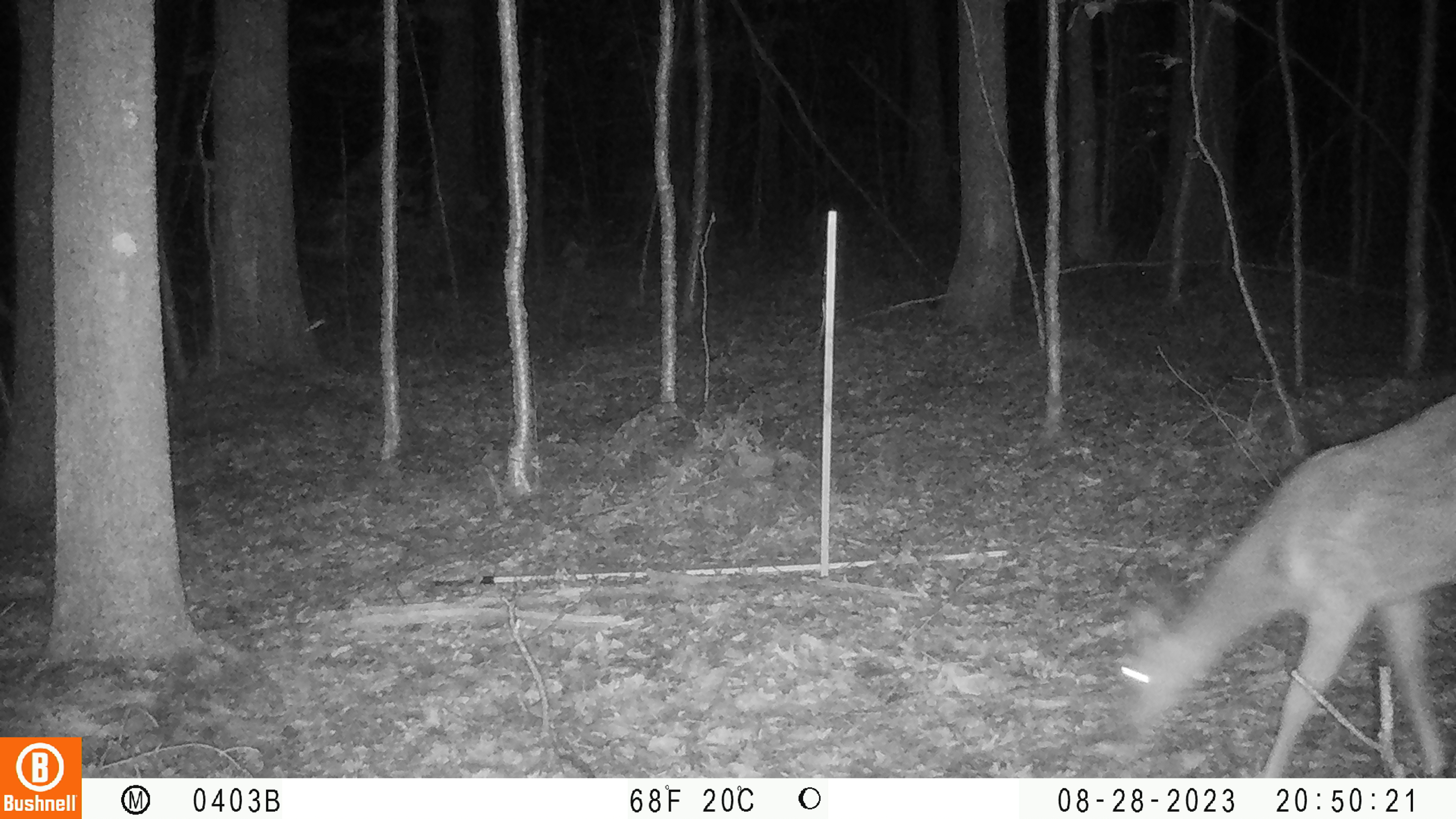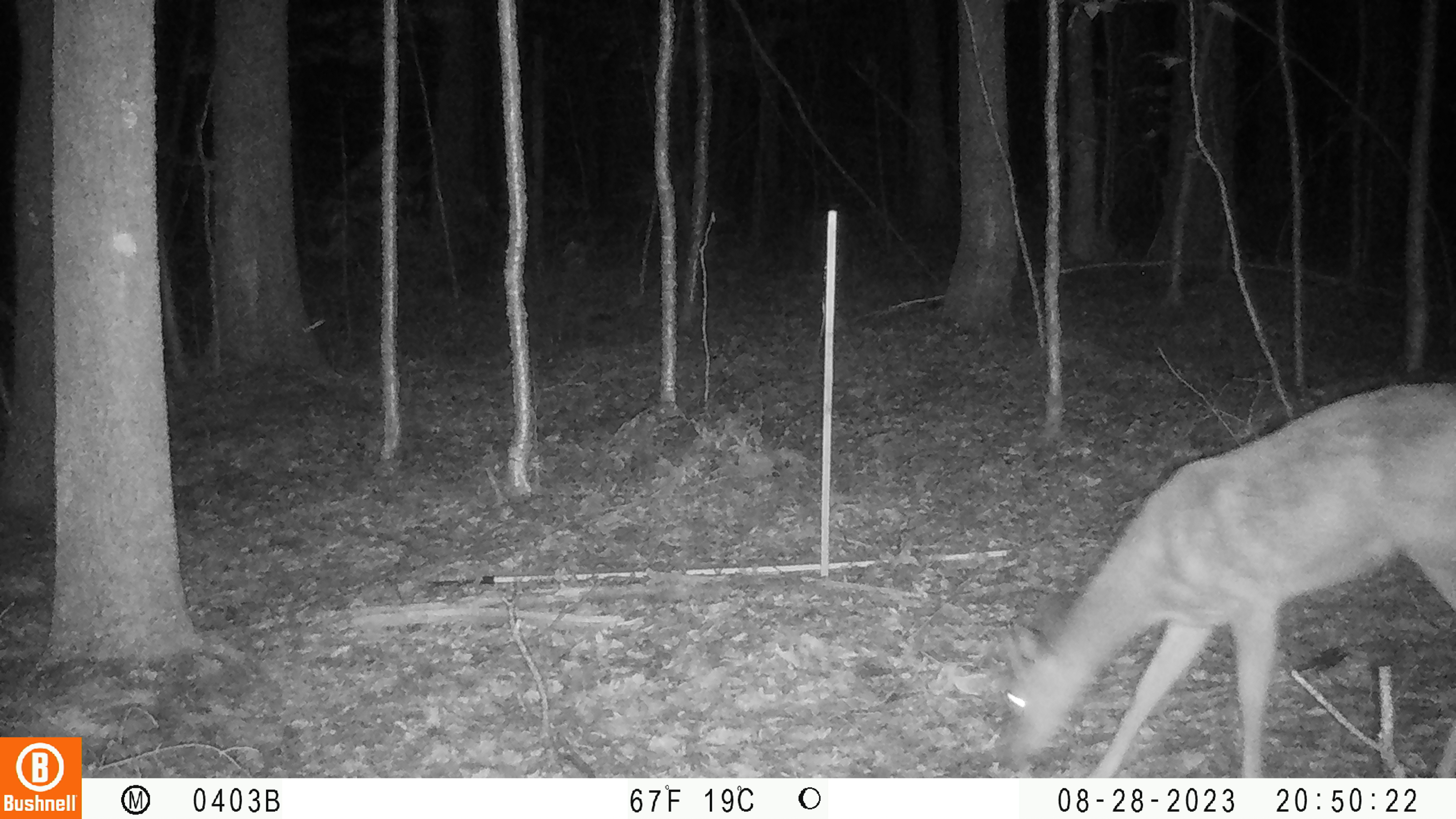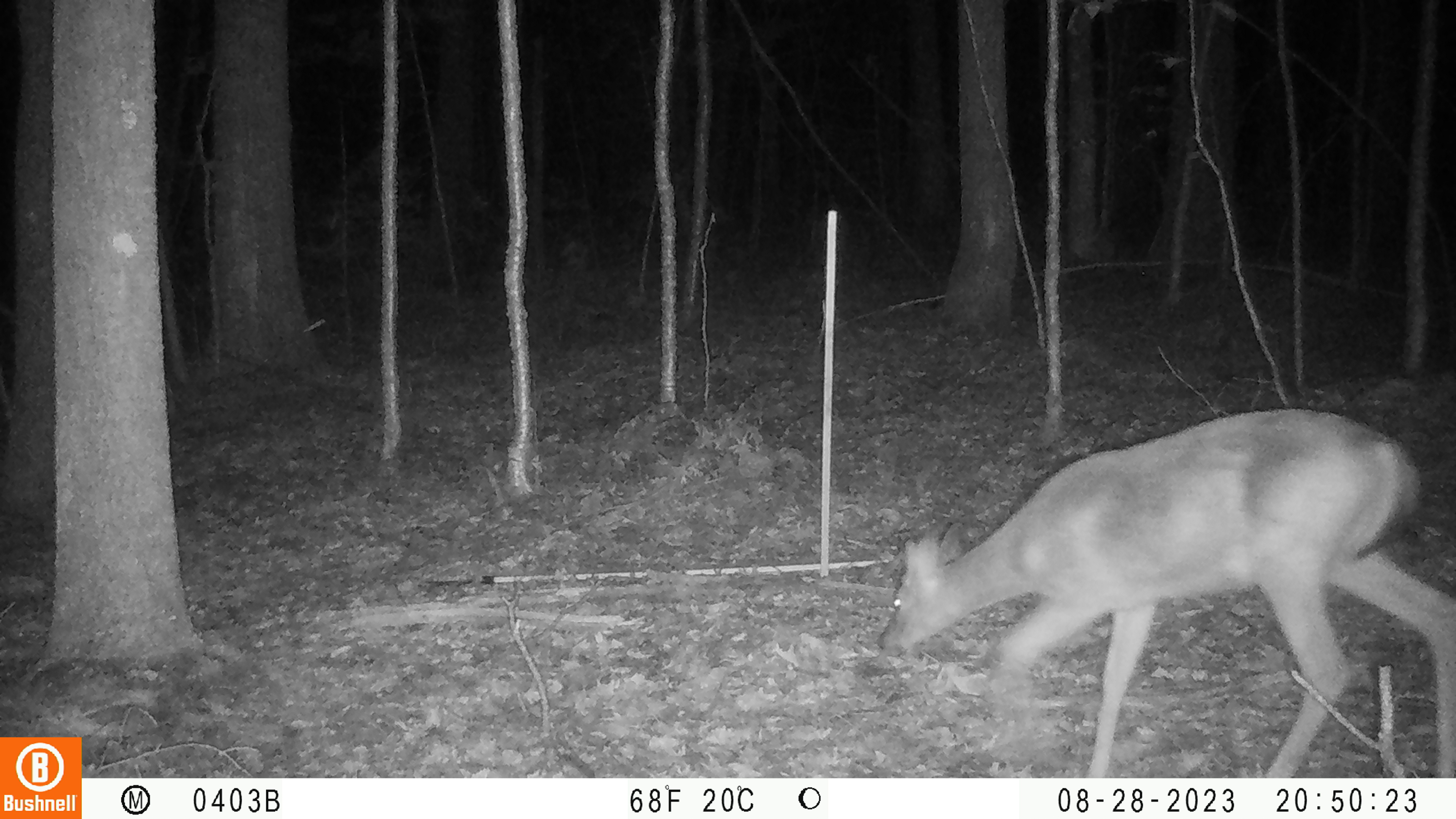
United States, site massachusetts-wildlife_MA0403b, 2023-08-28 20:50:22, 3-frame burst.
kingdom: Animalia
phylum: Chordata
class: Mammalia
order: Artiodactyla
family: Cervidae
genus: Odocoileus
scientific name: Odocoileus virginianus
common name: white-tailed deer